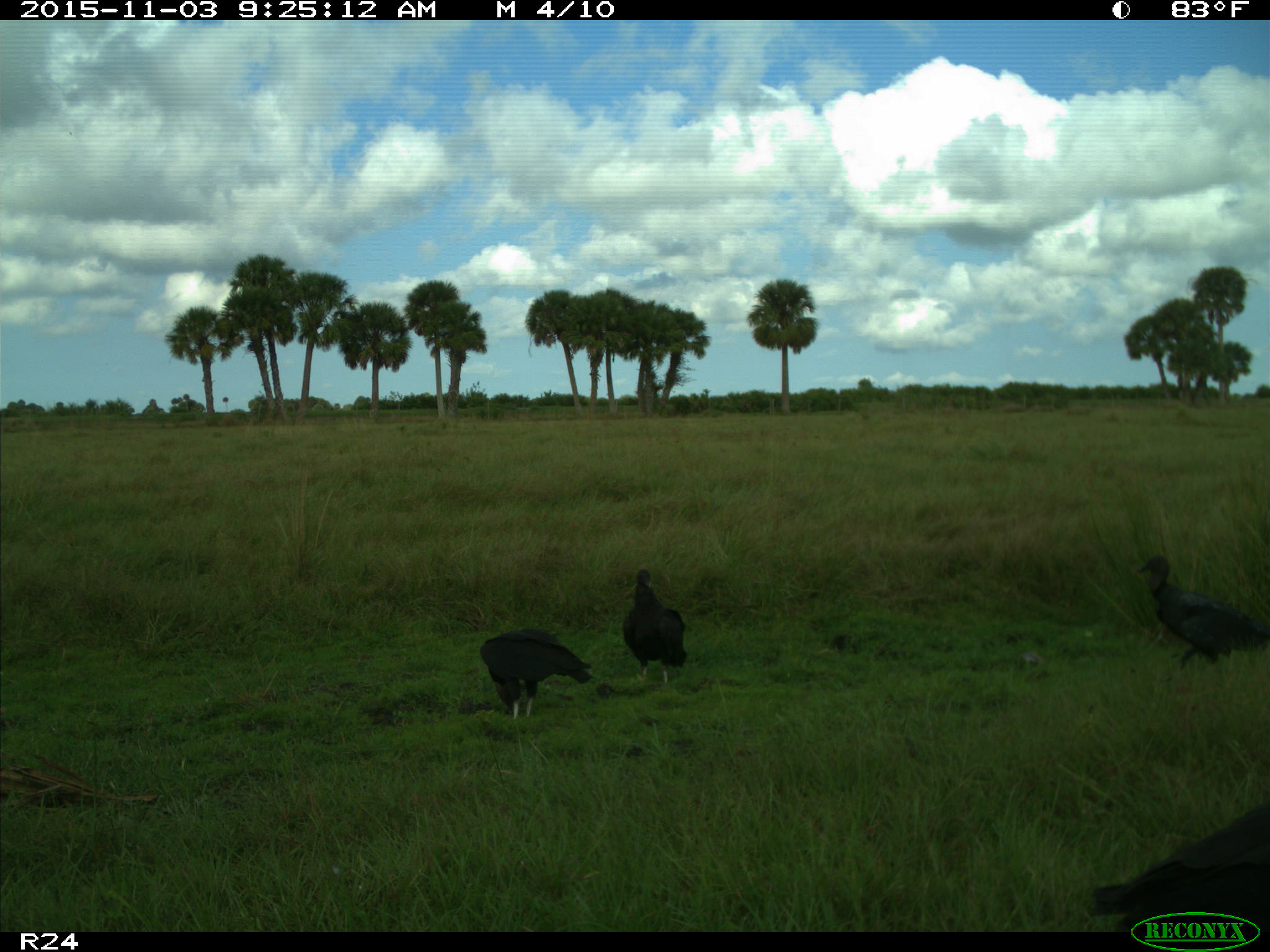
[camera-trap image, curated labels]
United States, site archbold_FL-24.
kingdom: Animalia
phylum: Chordata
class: Aves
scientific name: Aves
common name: birds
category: unidentified bird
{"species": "unidentified bird (birds) (Aves)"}